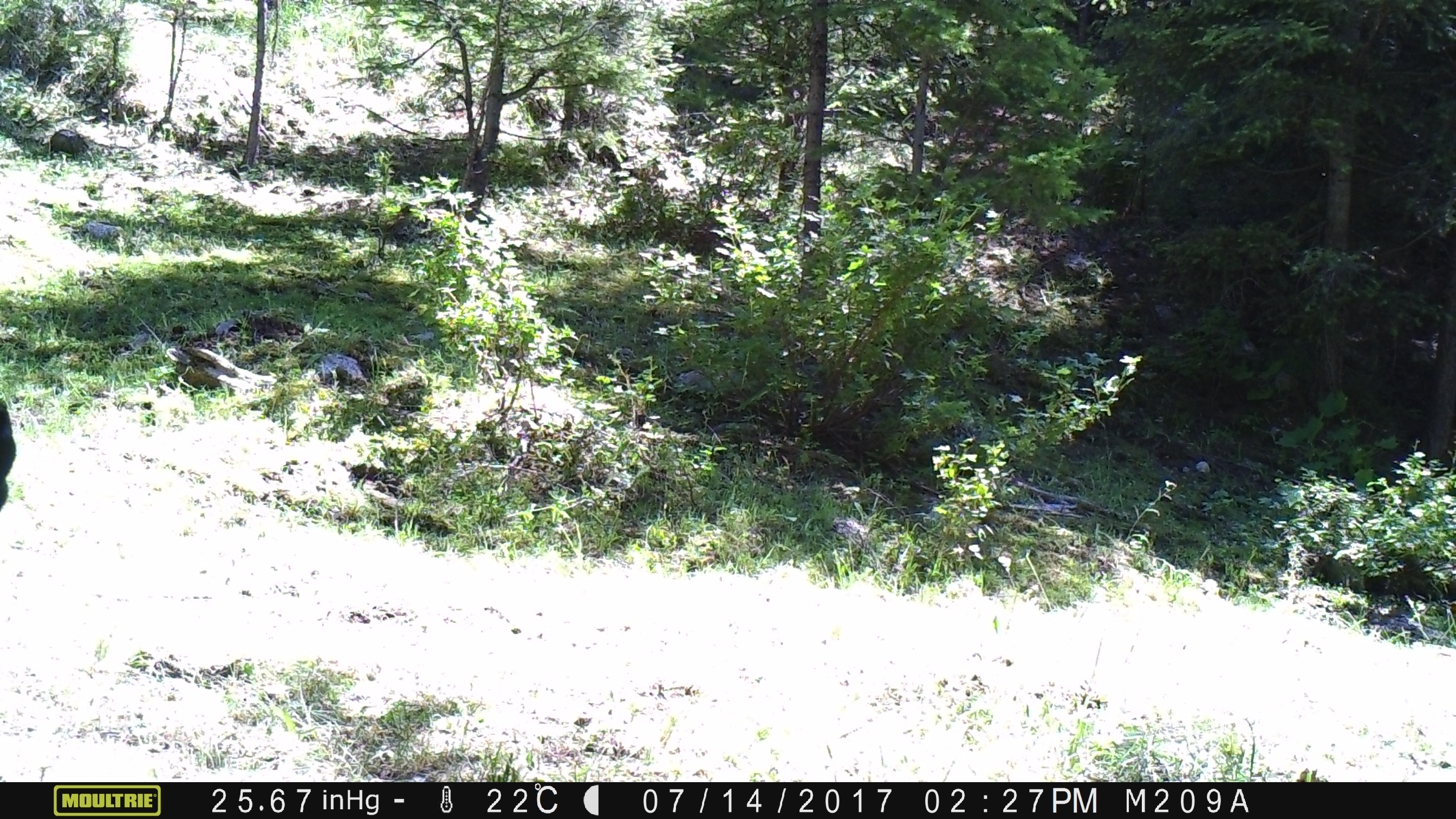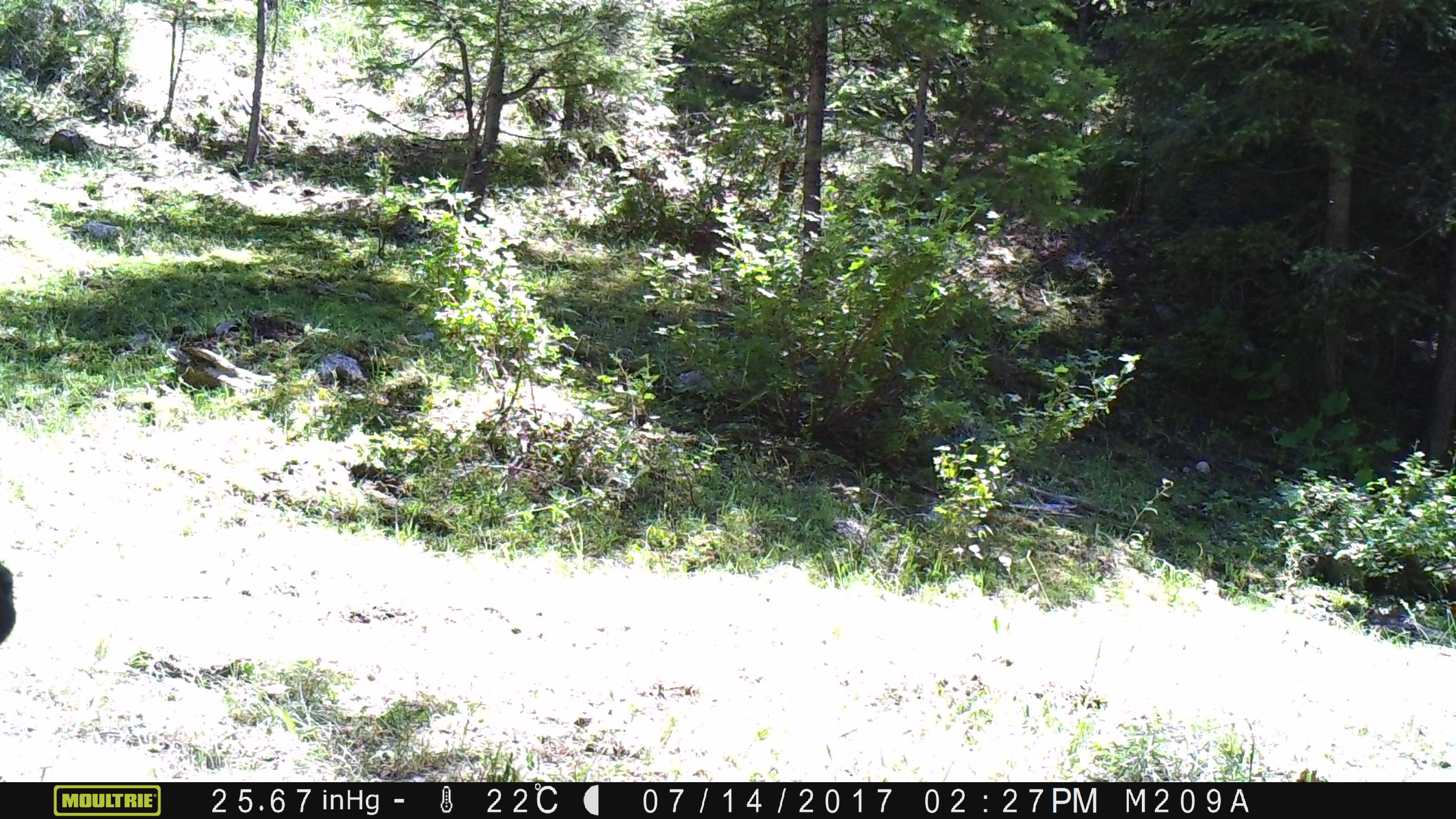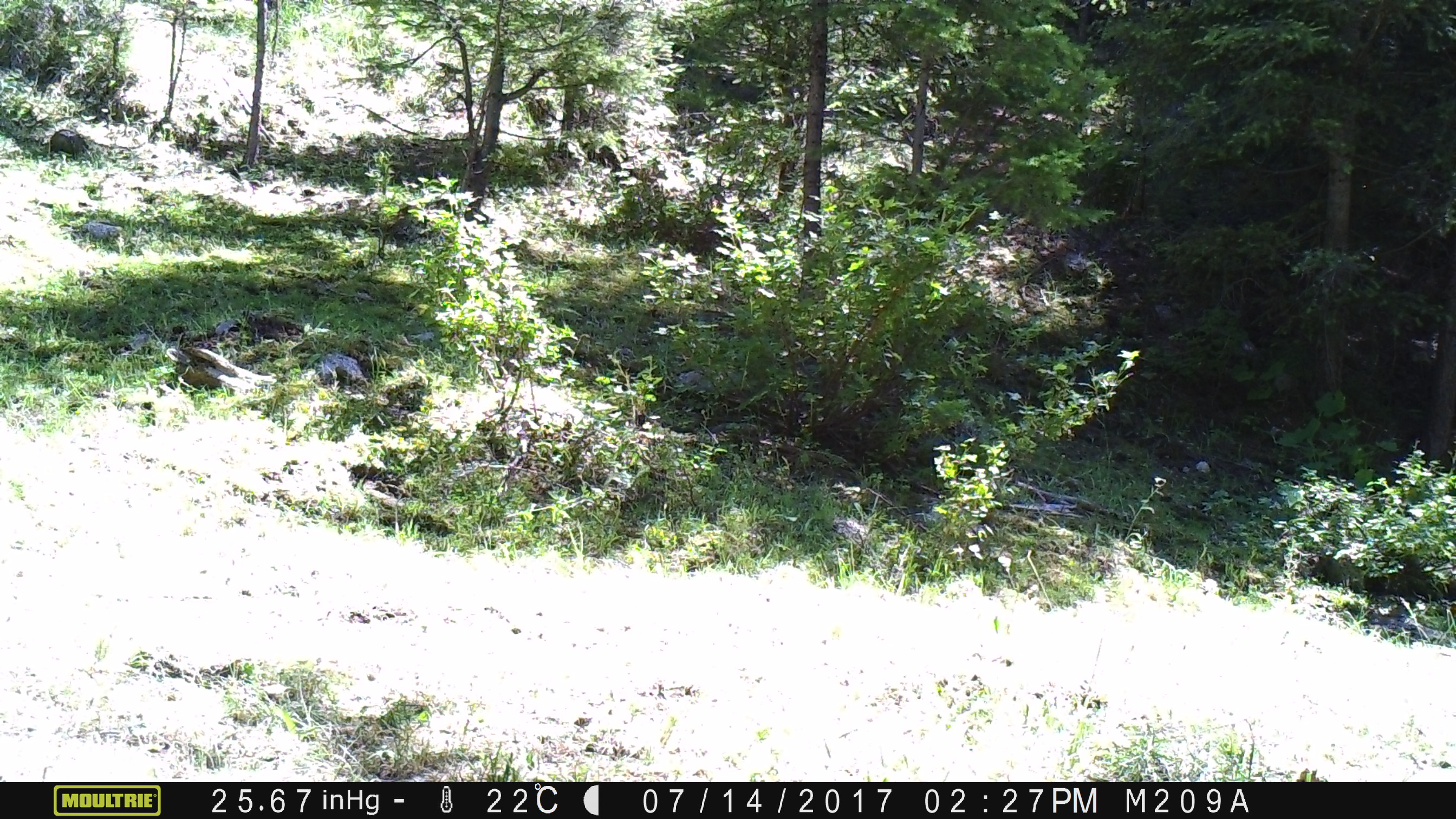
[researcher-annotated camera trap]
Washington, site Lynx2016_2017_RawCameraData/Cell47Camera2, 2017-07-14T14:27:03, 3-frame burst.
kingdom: Animalia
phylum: Chordata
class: Mammalia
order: Artiodactyla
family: Bovidae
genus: Bos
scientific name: Bos taurus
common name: domestic cattle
Domestic cattle (Bos taurus). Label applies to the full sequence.